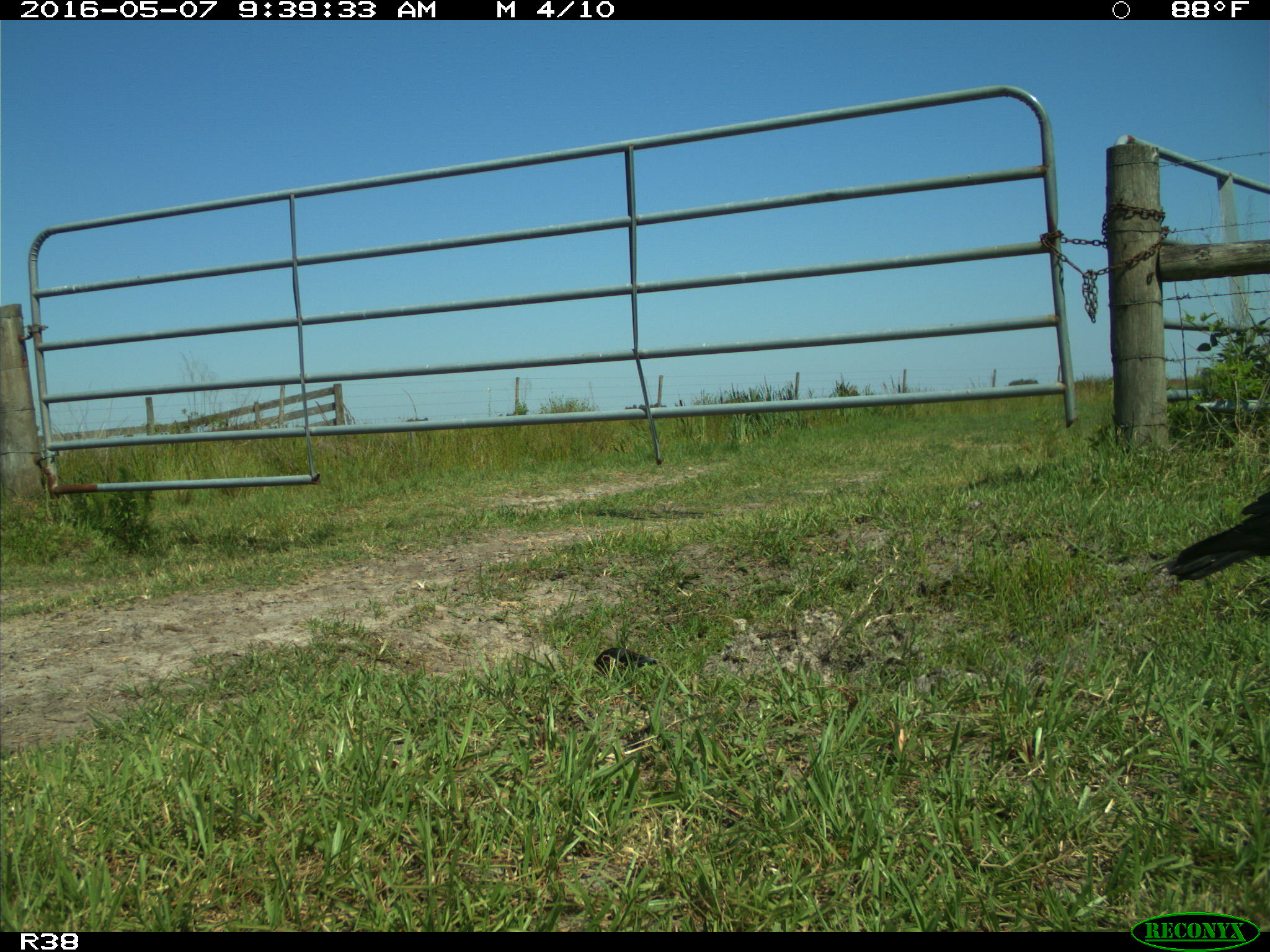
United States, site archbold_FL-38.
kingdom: Animalia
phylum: Chordata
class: Aves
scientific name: Aves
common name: birds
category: unidentified bird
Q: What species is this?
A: Unidentified bird (birds) (Aves).